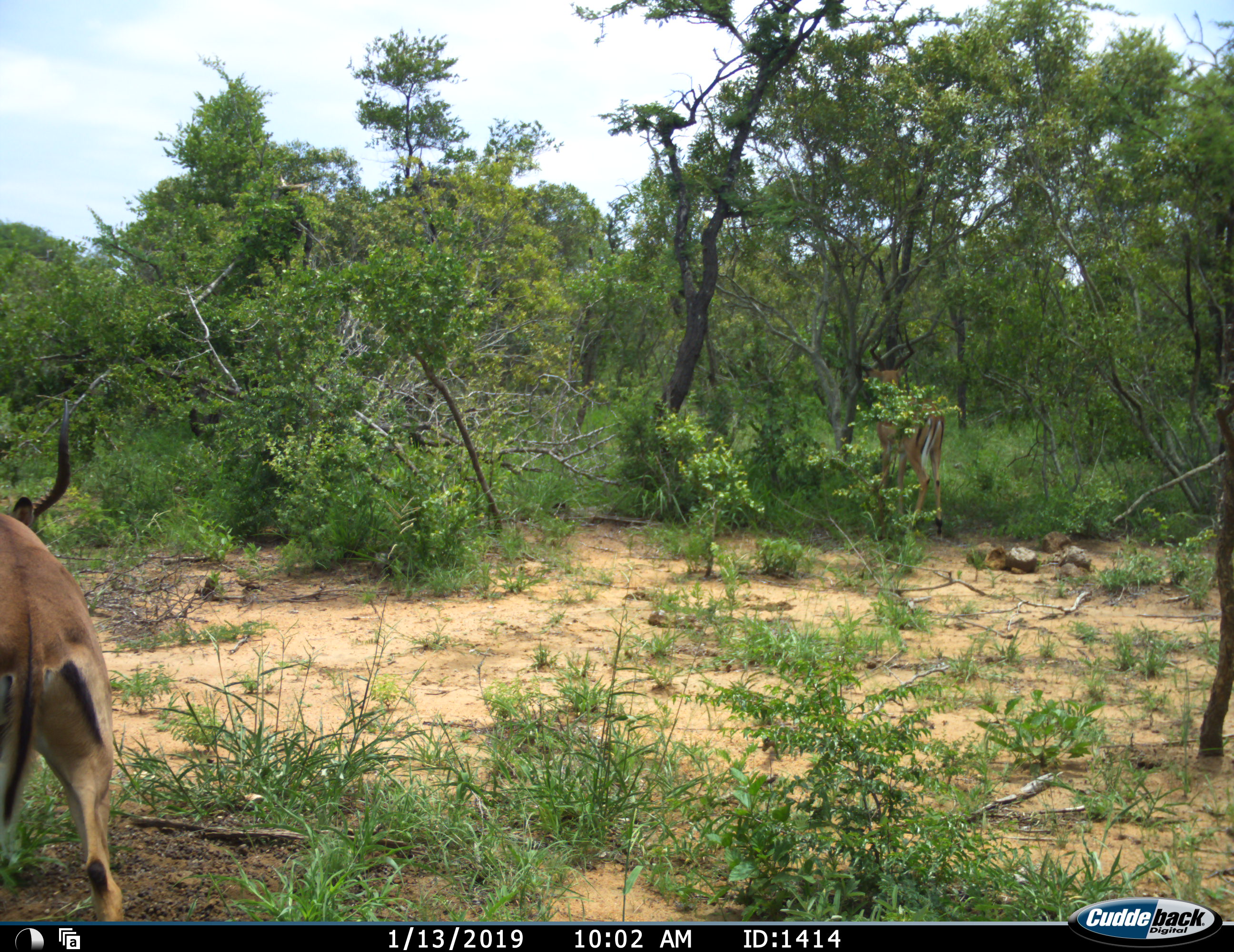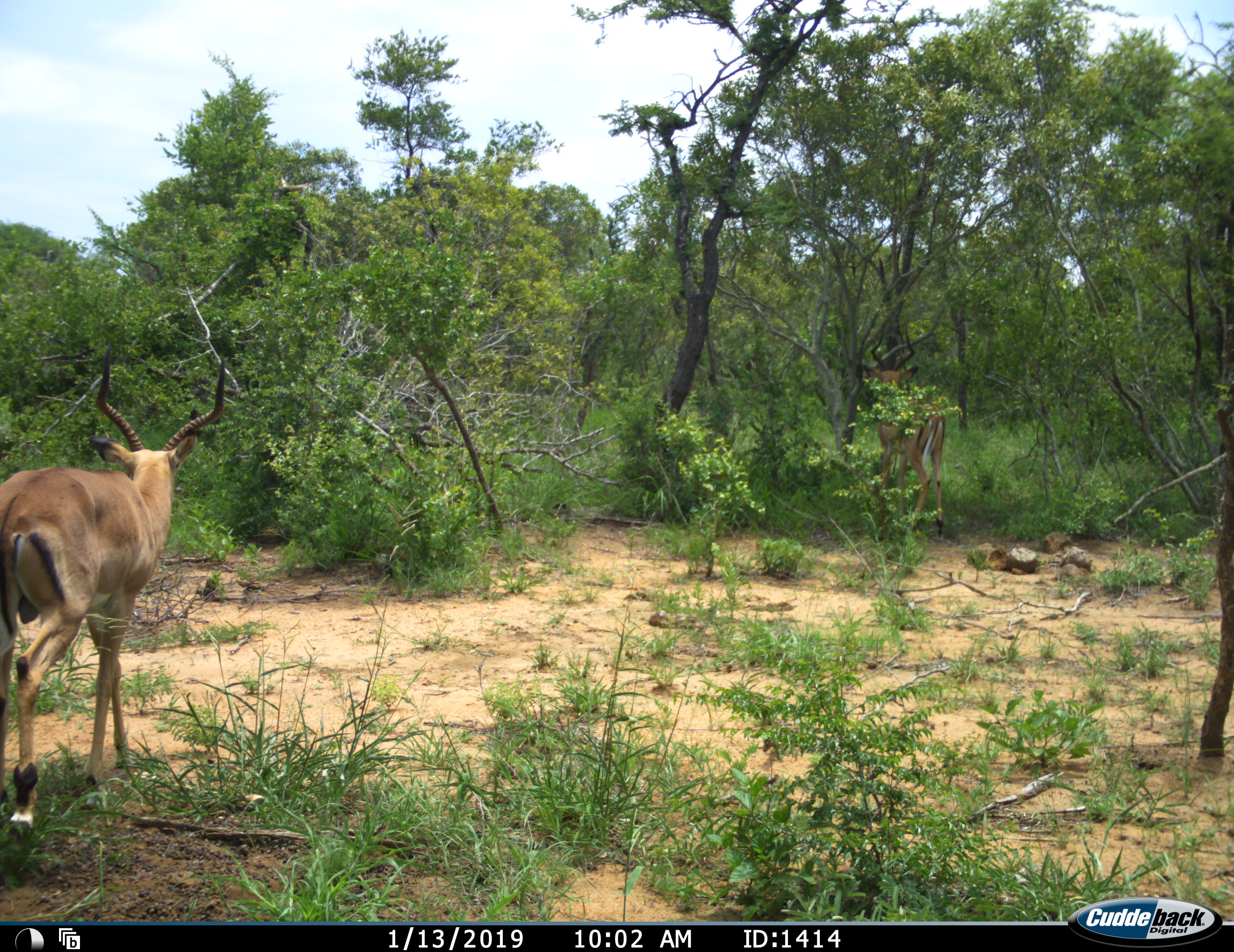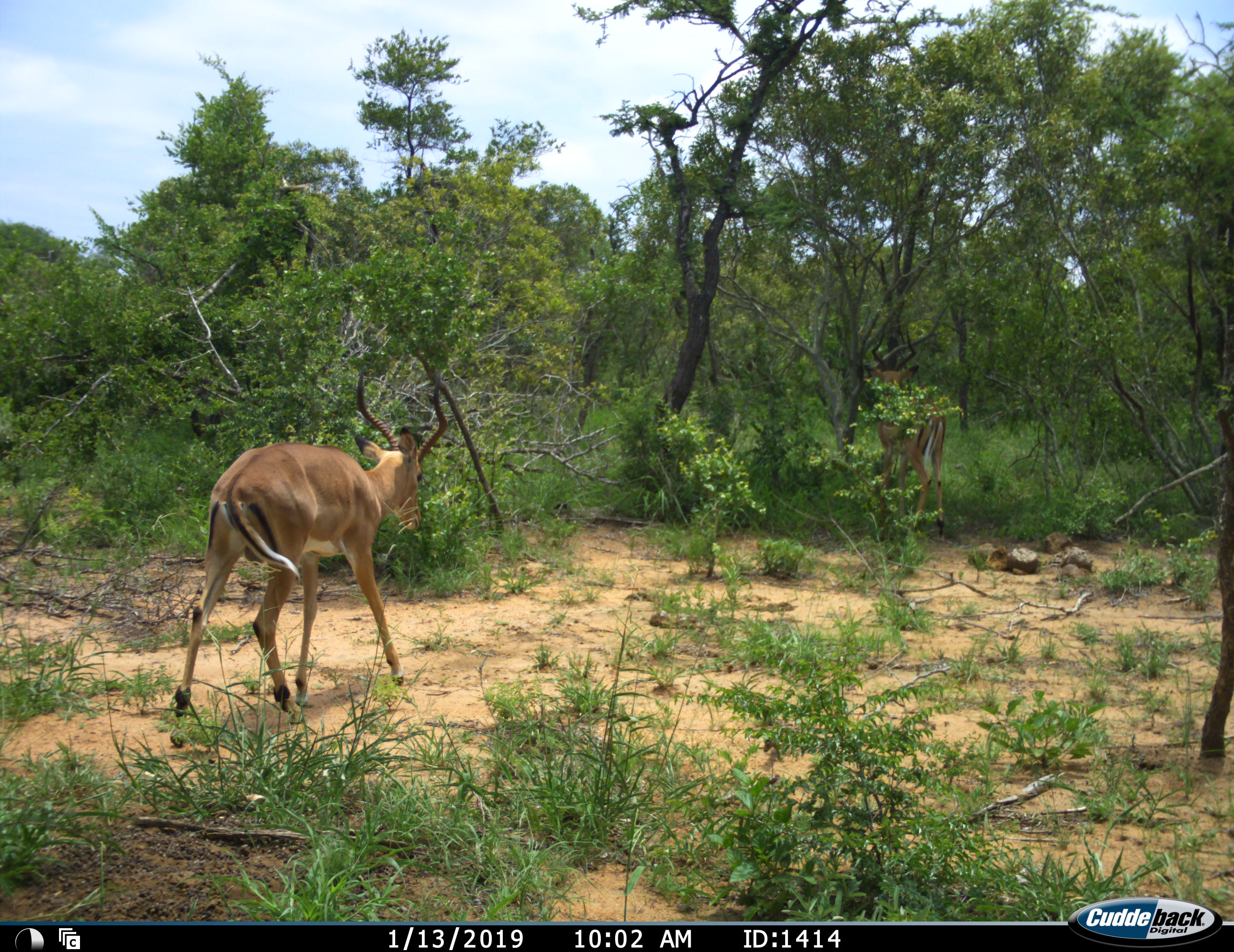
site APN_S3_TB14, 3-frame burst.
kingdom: Animalia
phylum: Chordata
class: Mammalia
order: Artiodactyla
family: Bovidae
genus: Aepyceros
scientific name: Aepyceros melampus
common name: impala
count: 2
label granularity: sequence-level